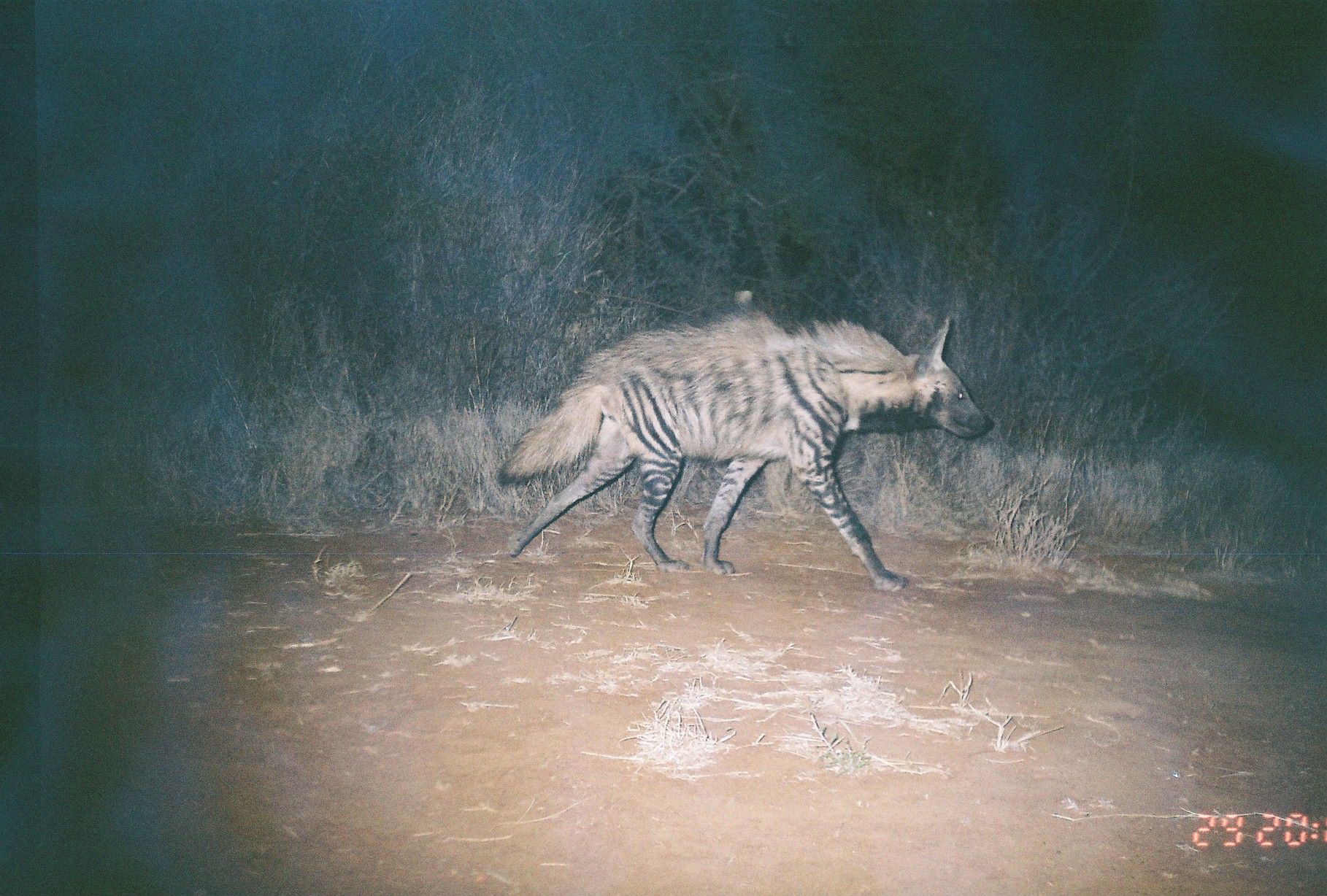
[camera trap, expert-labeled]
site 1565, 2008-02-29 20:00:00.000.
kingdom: Animalia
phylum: Chordata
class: Mammalia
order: Carnivora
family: Hyaenidae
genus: Hyaena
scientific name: Hyaena hyaena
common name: striped hyena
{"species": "Hyaena hyaena (striped hyena)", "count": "1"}